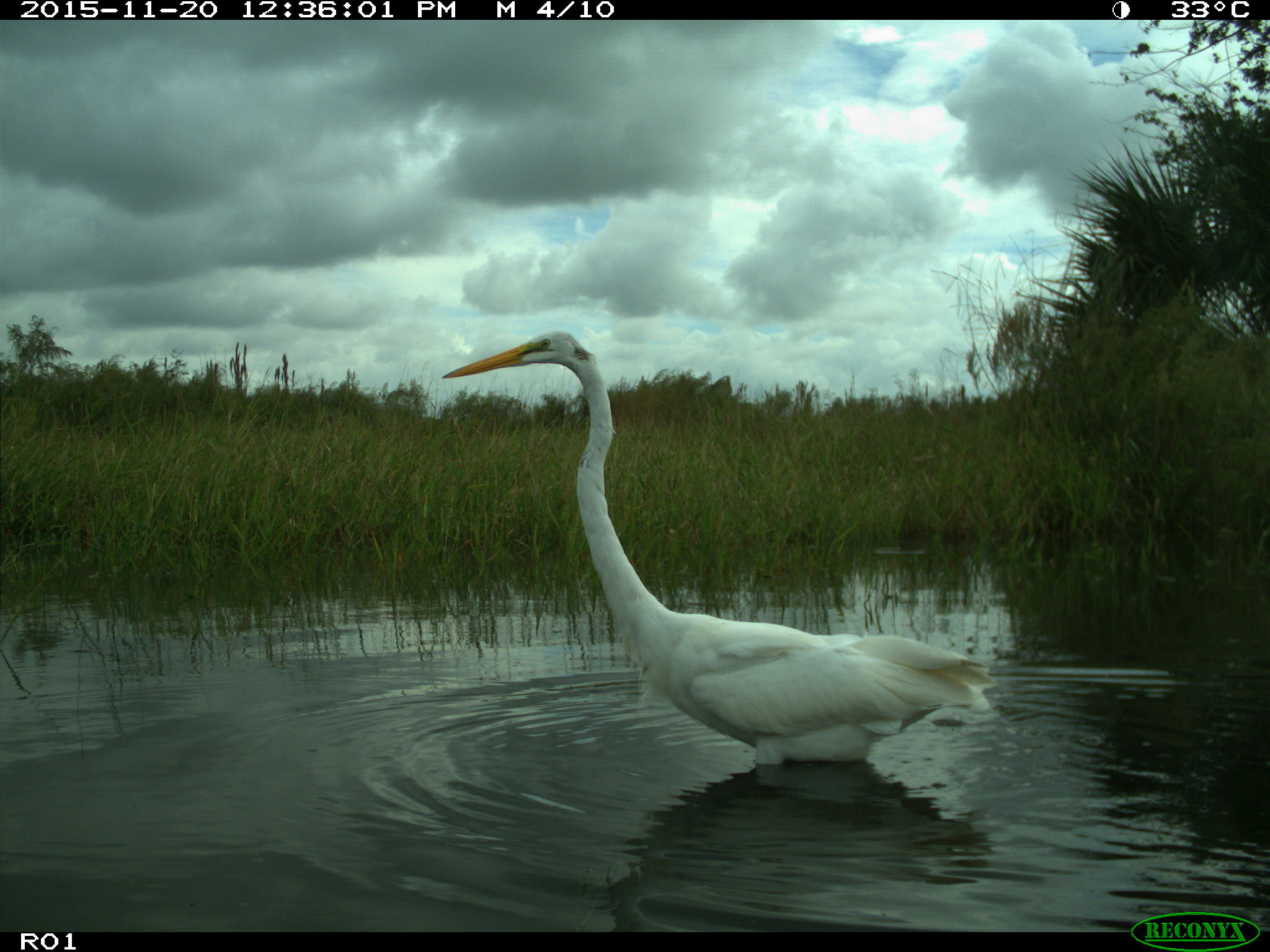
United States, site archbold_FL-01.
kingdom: Animalia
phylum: Chordata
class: Aves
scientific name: Aves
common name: birds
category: unidentified bird